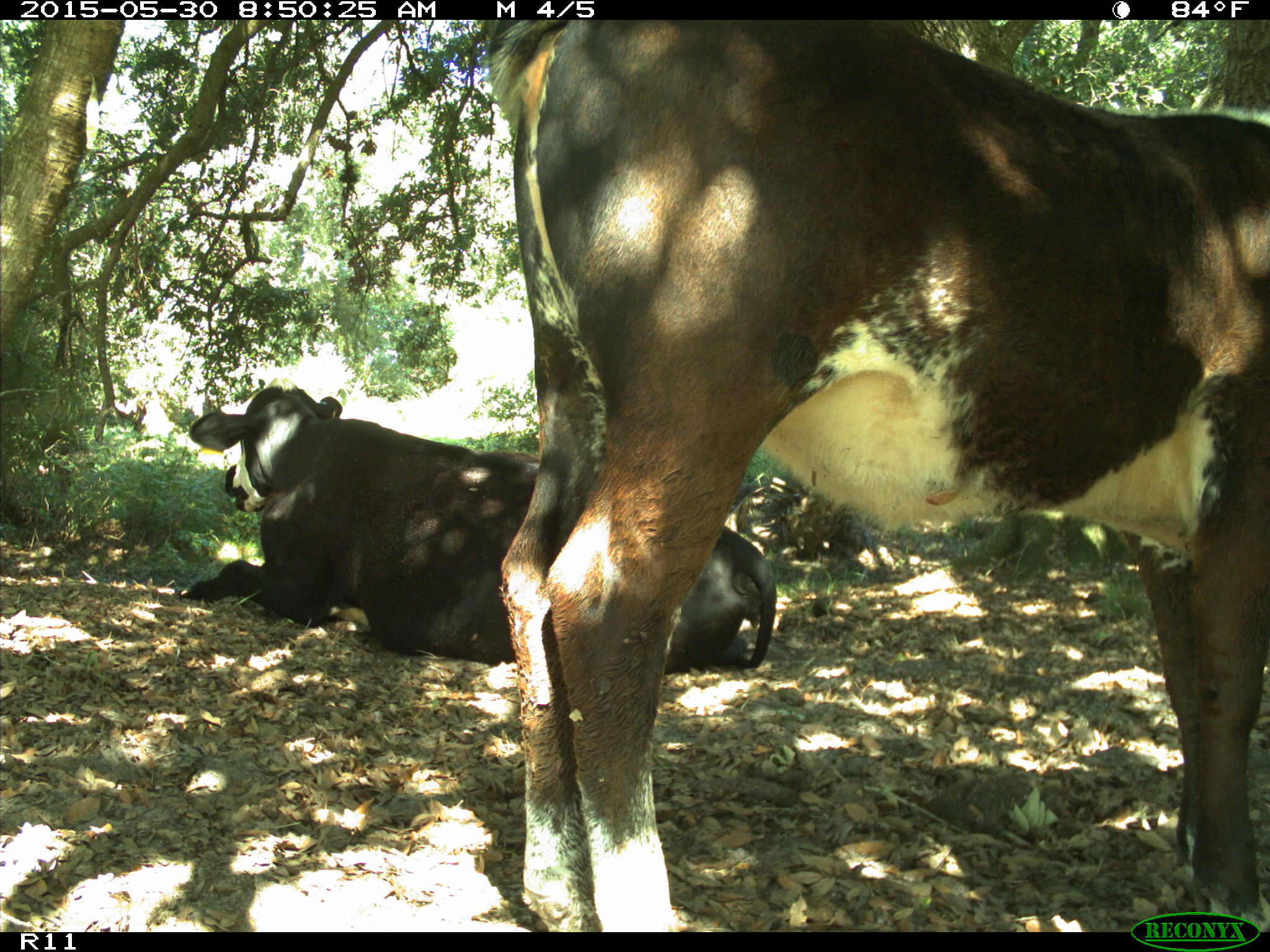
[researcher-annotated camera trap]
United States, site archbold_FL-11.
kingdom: Animalia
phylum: Chordata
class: Mammalia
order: Artiodactyla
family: Bovidae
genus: Bos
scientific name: Bos taurus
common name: domestic cow